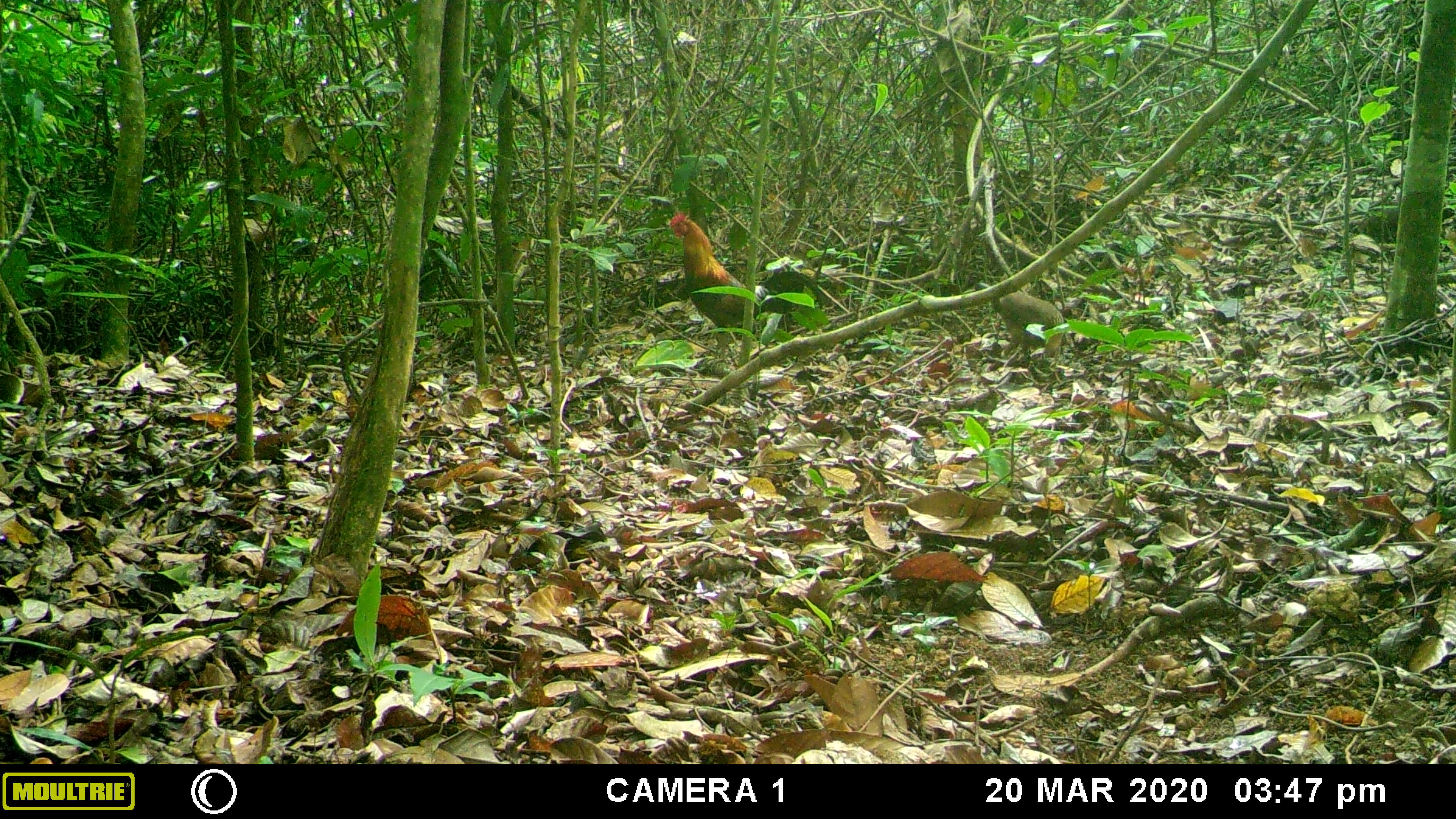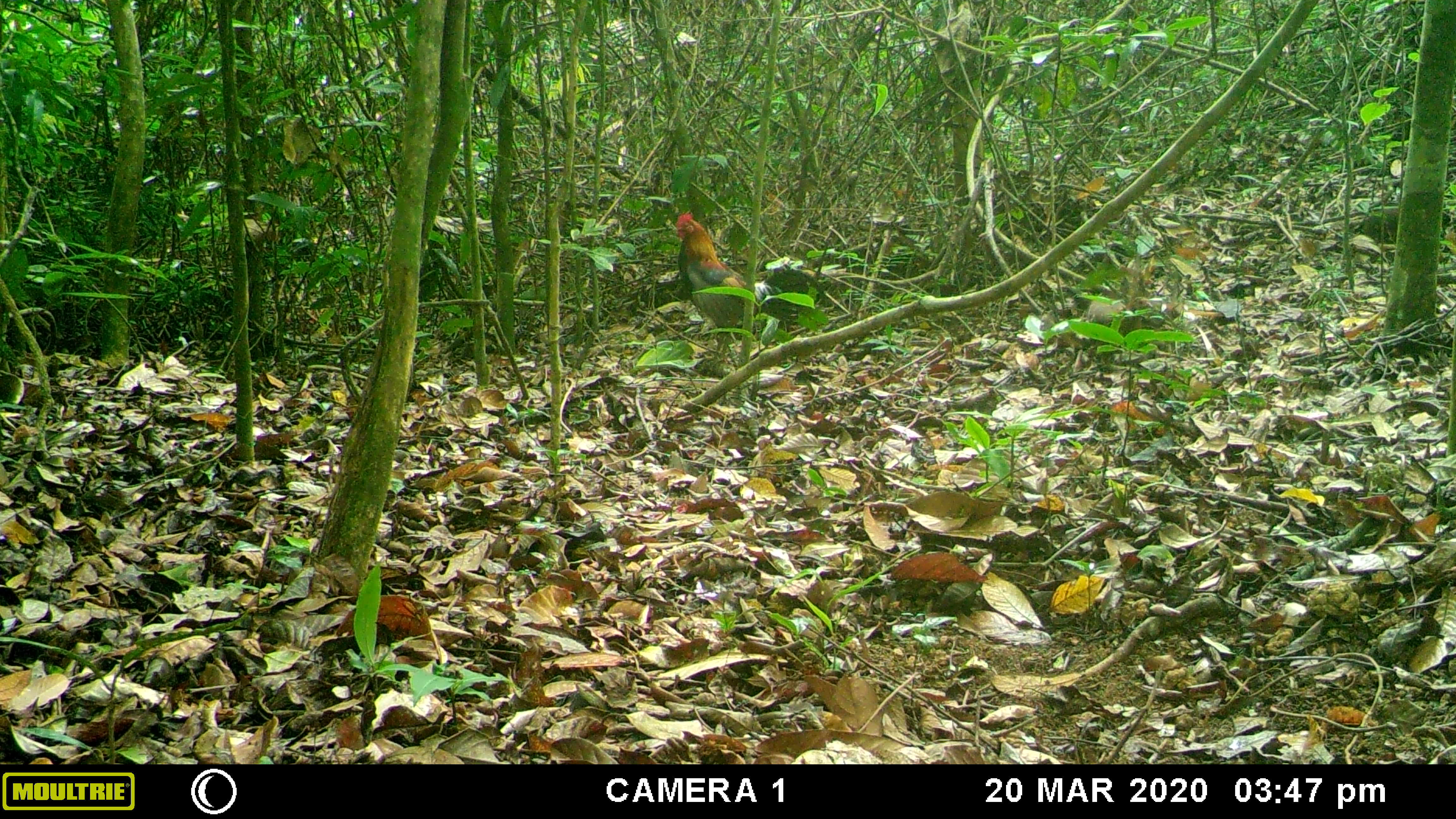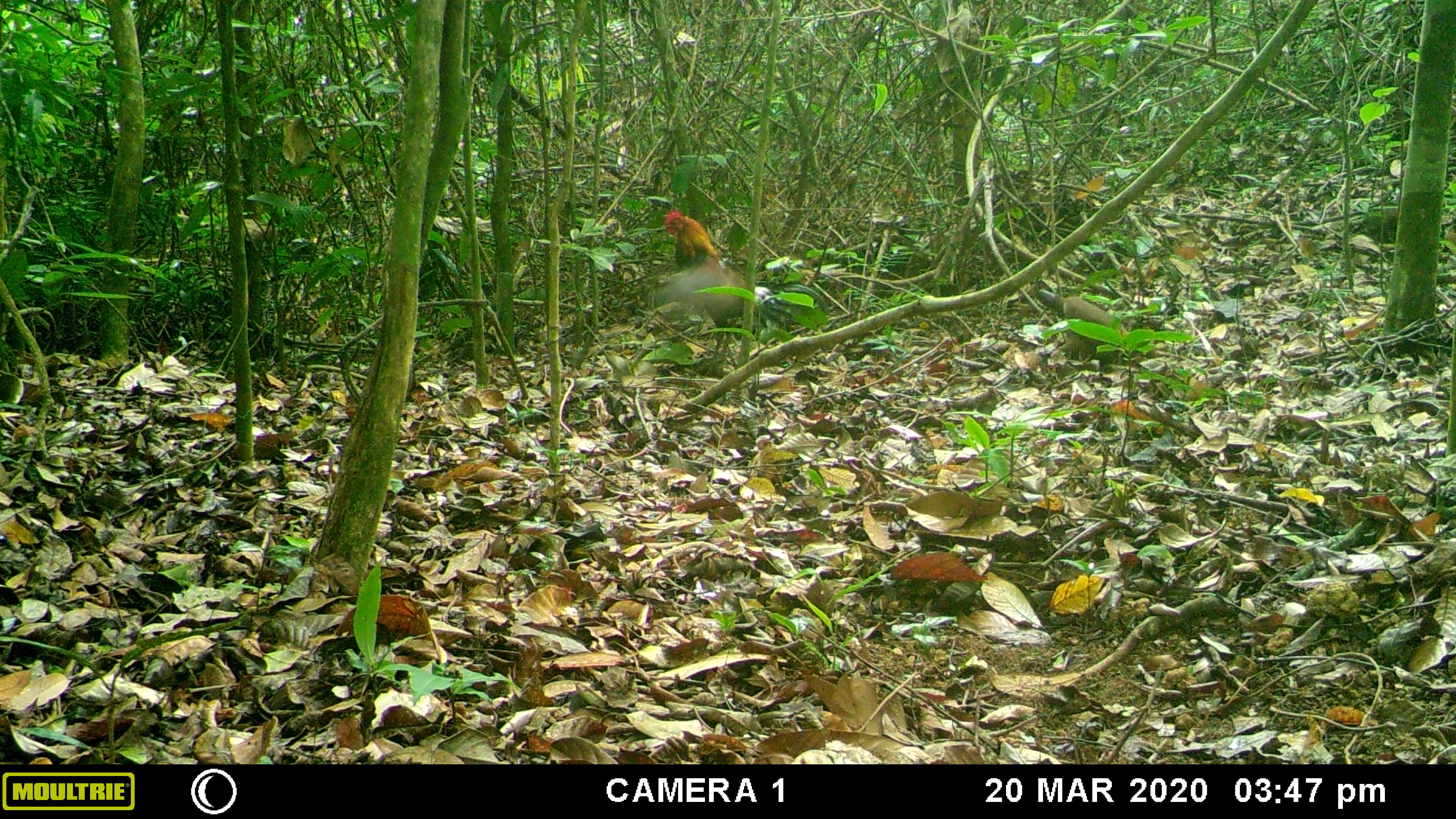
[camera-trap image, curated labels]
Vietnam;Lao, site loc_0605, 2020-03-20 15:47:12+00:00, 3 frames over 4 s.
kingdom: Animalia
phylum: Chordata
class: Aves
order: Galliformes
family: Phasianidae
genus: Gallus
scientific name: Gallus gallus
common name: red junglefowl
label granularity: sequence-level